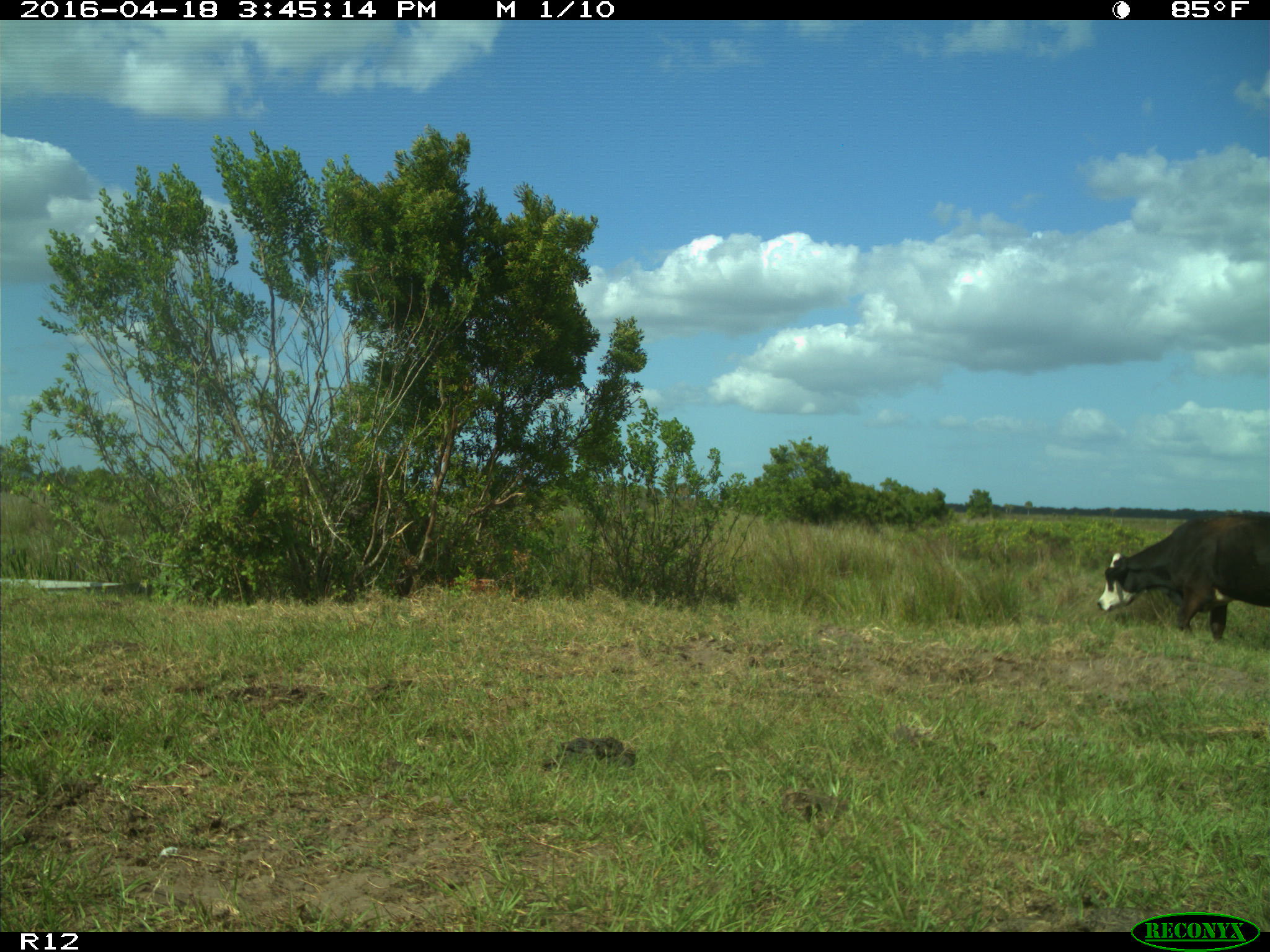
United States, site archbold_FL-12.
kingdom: Animalia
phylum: Chordata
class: Mammalia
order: Artiodactyla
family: Bovidae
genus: Bos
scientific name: Bos taurus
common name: domestic cow